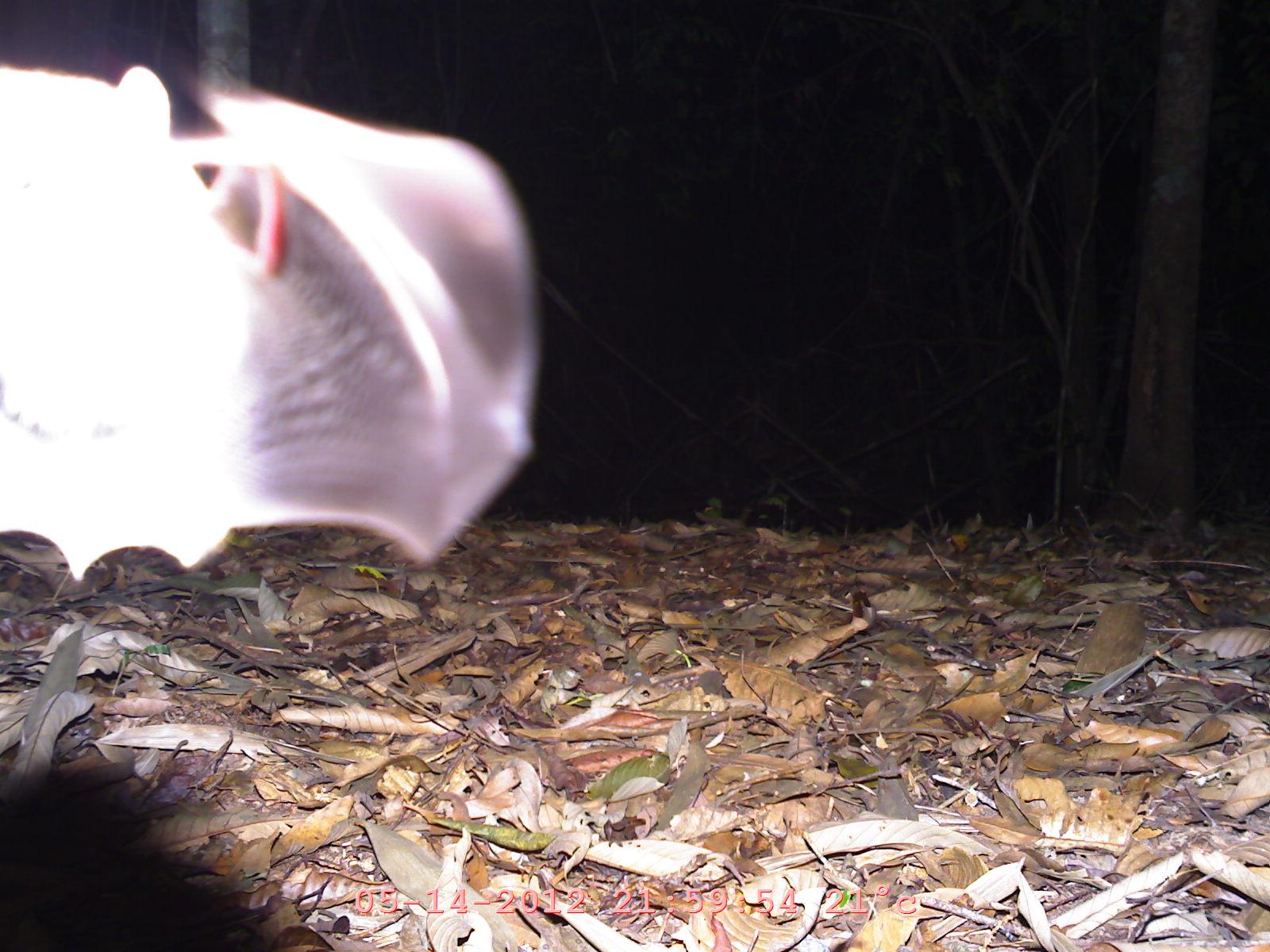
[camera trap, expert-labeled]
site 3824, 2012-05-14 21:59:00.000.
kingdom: Animalia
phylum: Chordata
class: Mammalia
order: Chiroptera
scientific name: Chiroptera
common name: bats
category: unknown bat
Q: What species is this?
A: Unknown bat (bats) (Chiroptera).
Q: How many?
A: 1.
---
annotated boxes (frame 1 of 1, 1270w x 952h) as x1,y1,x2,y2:
unknown bat: 1,54,541,583